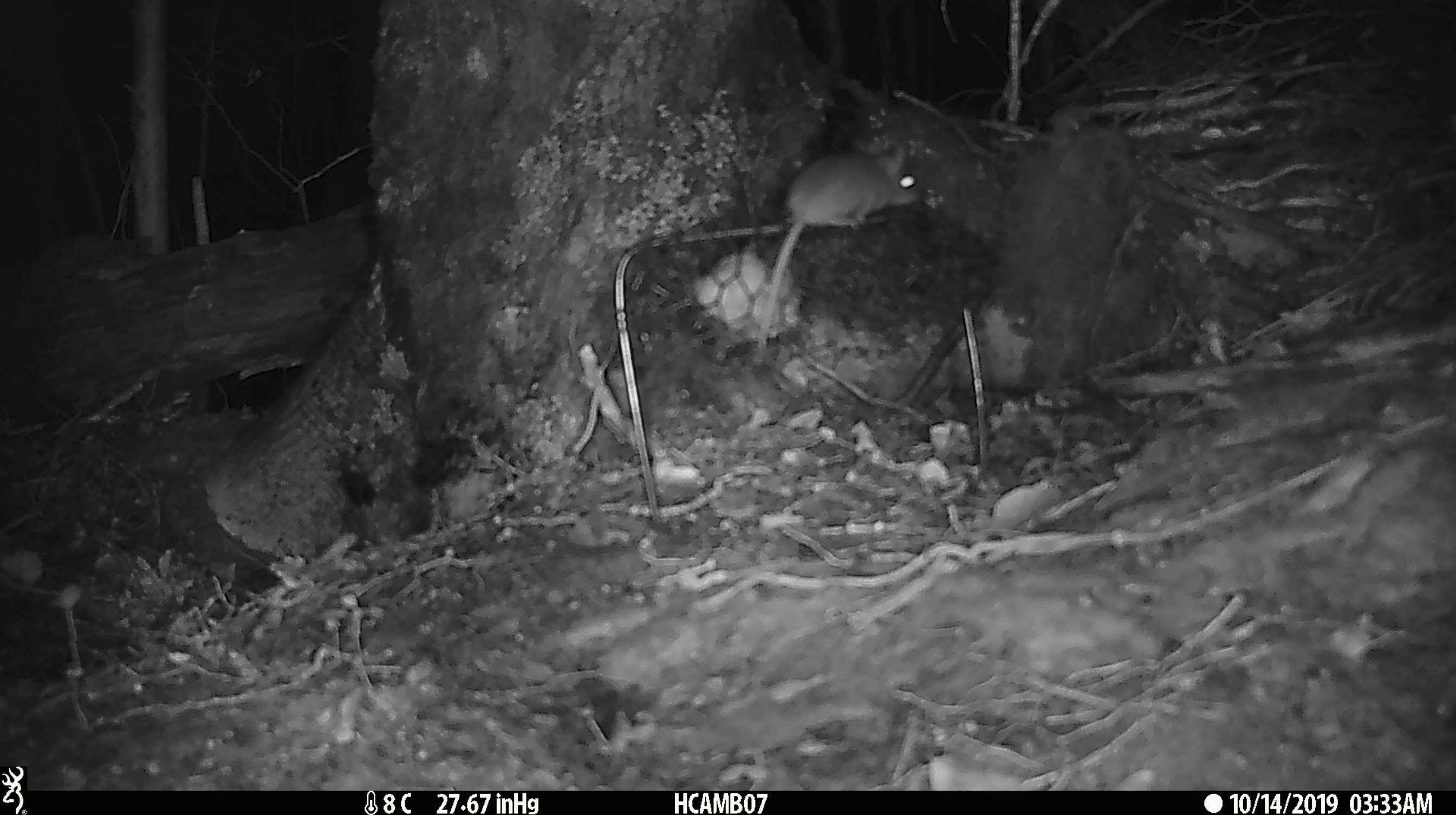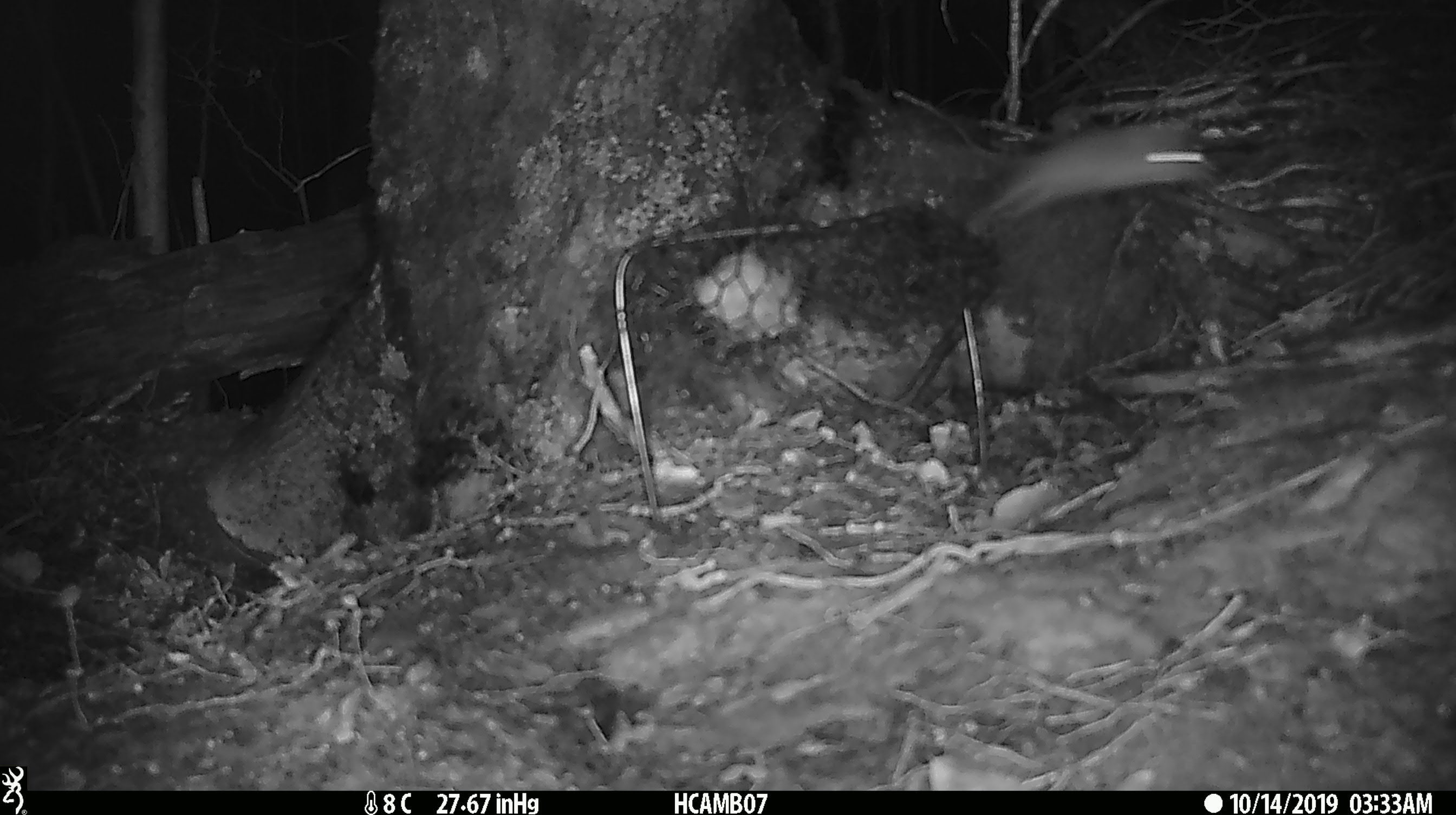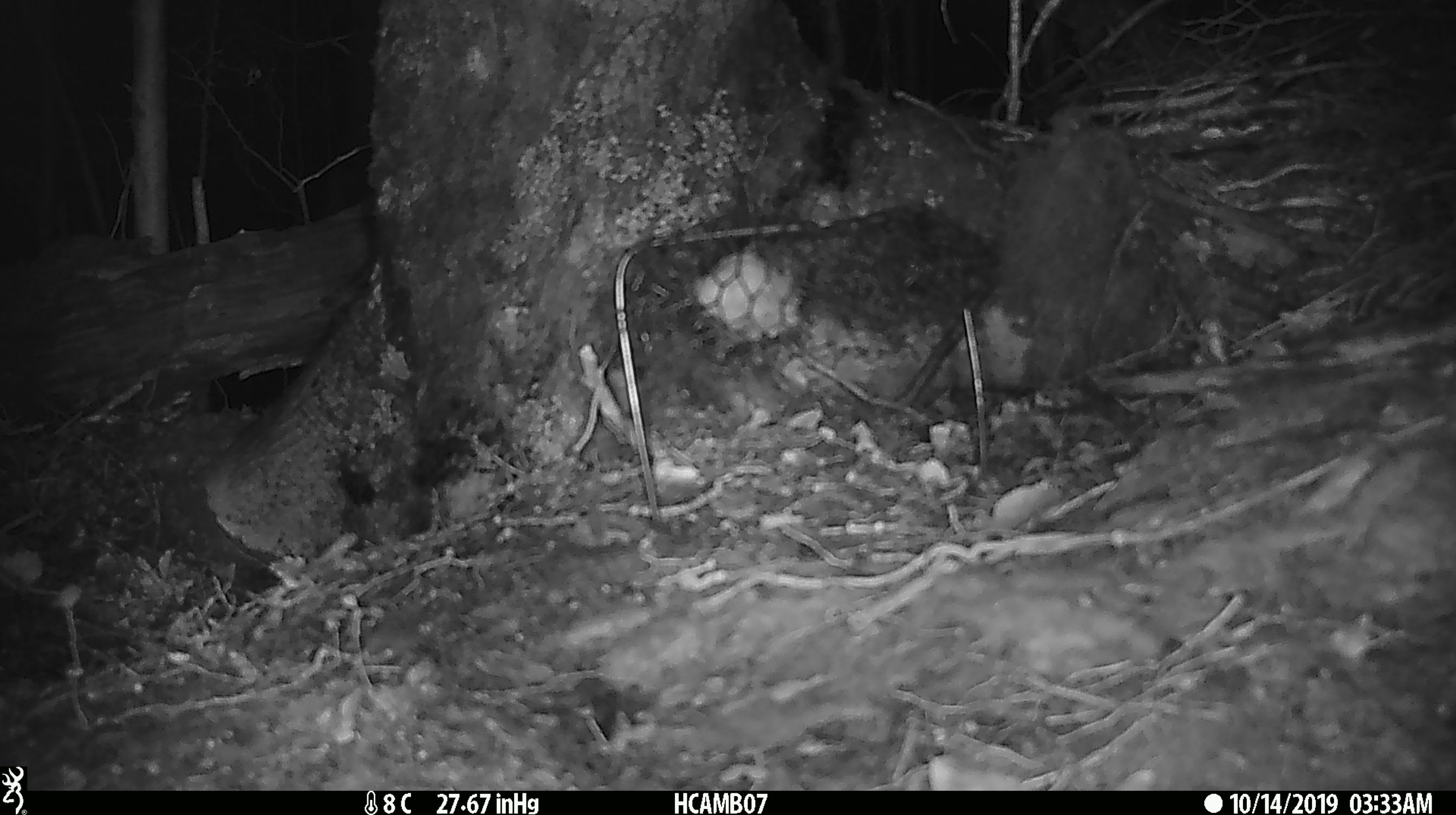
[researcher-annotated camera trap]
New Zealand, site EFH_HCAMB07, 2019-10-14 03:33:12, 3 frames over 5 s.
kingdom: Animalia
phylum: Chordata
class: Mammalia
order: Rodentia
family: Muridae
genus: Mus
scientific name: Mus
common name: mouse